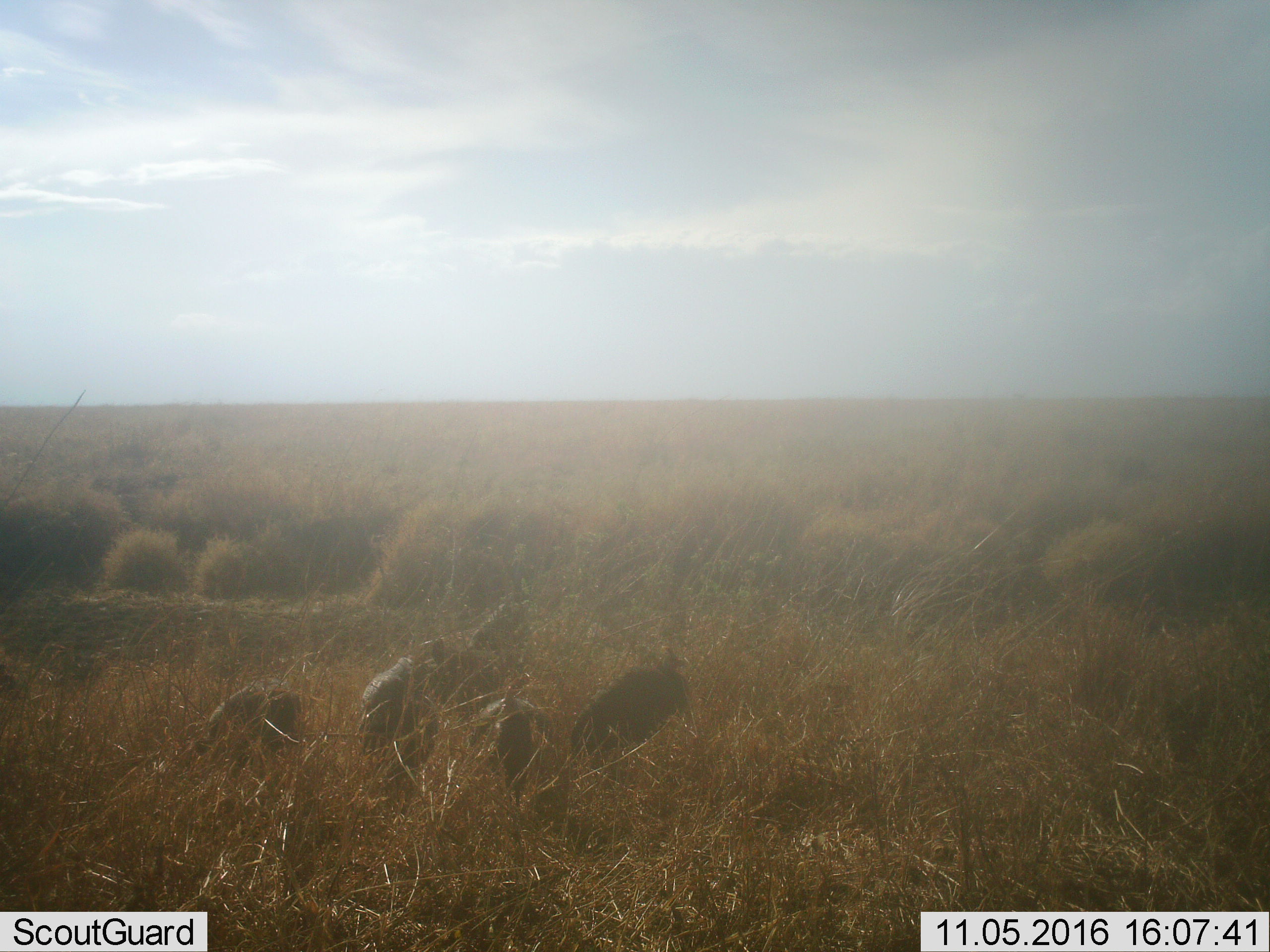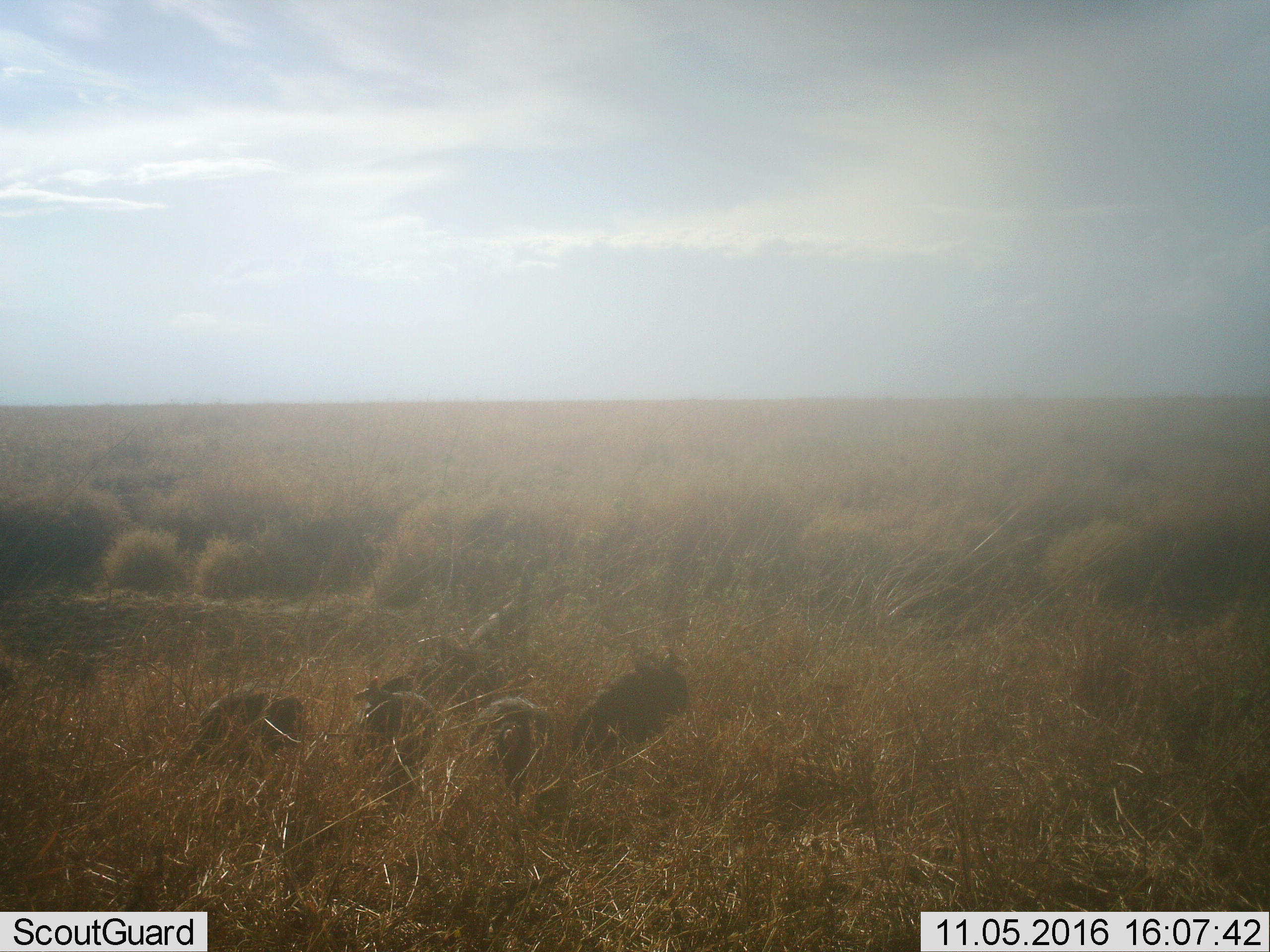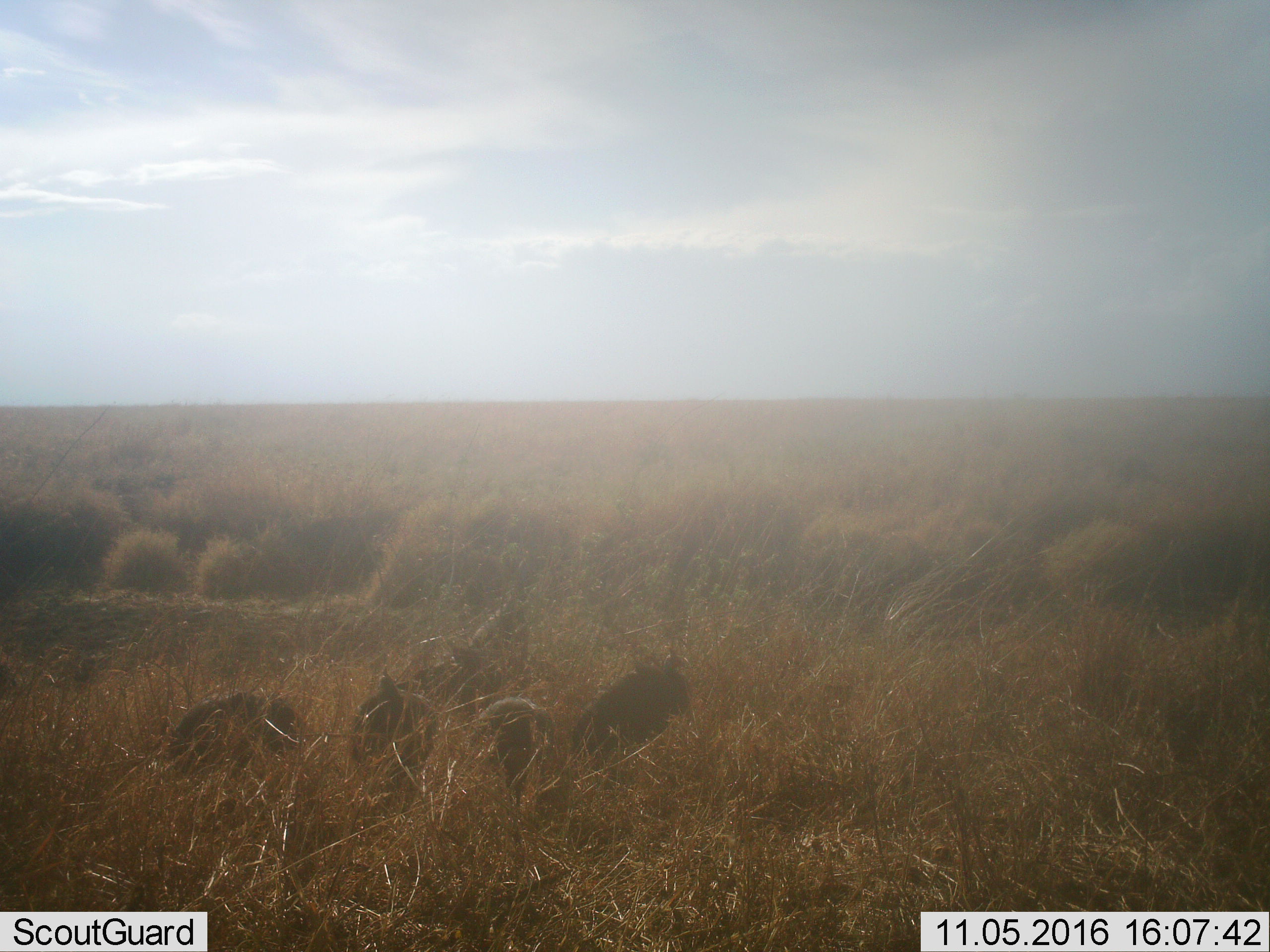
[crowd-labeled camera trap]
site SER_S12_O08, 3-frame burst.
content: unidentified animal